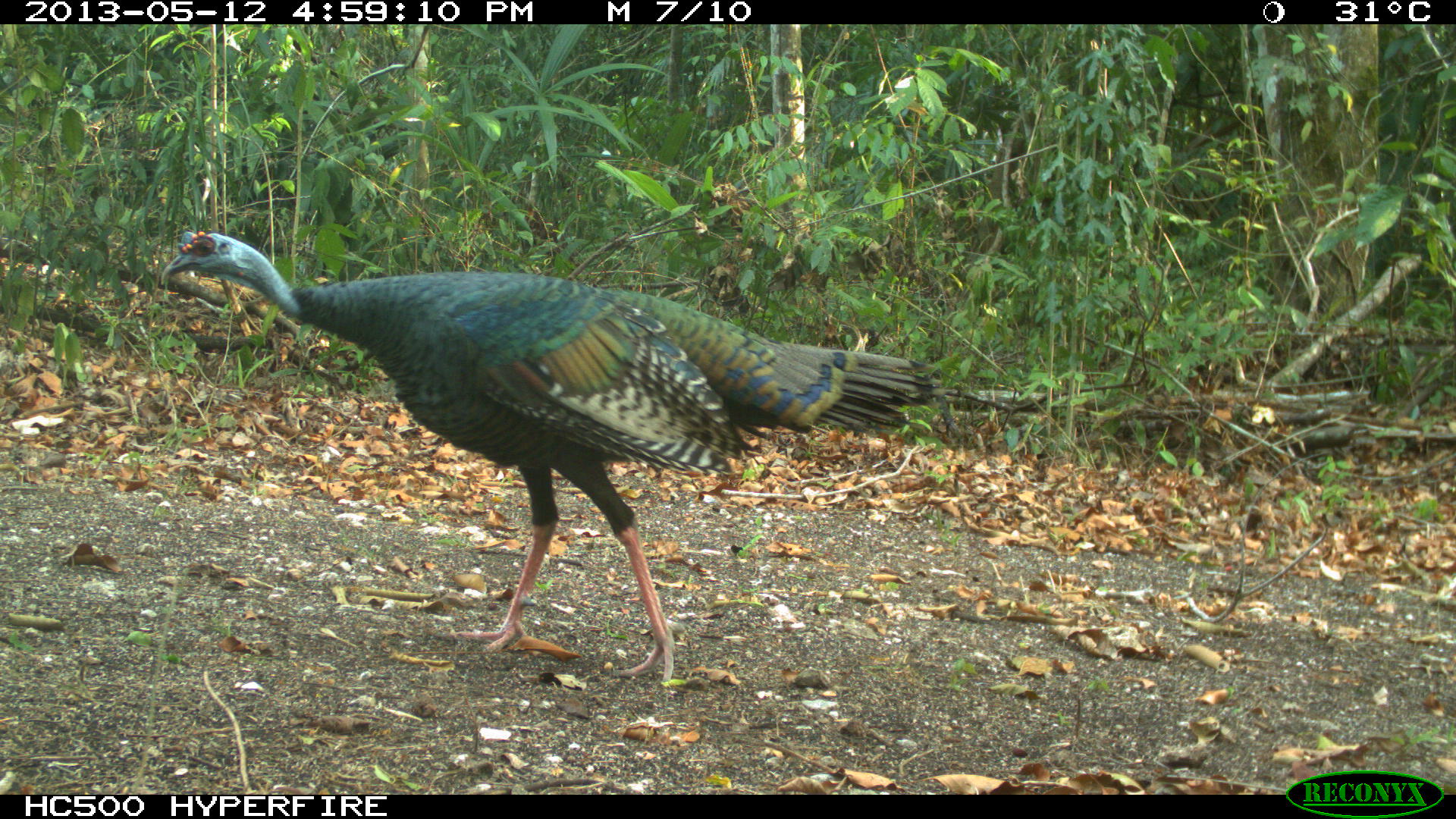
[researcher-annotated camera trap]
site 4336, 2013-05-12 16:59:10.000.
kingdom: Animalia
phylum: Chordata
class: Aves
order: Galliformes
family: Phasianidae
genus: Meleagris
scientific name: Meleagris ocellata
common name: ocellated turkey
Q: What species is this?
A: Meleagris ocellata (ocellated turkey).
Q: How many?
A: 1.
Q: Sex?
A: Male.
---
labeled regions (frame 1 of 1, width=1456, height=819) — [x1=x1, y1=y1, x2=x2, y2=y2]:
meleagris ocellata: [x1=158, y1=232, x2=934, y2=687]